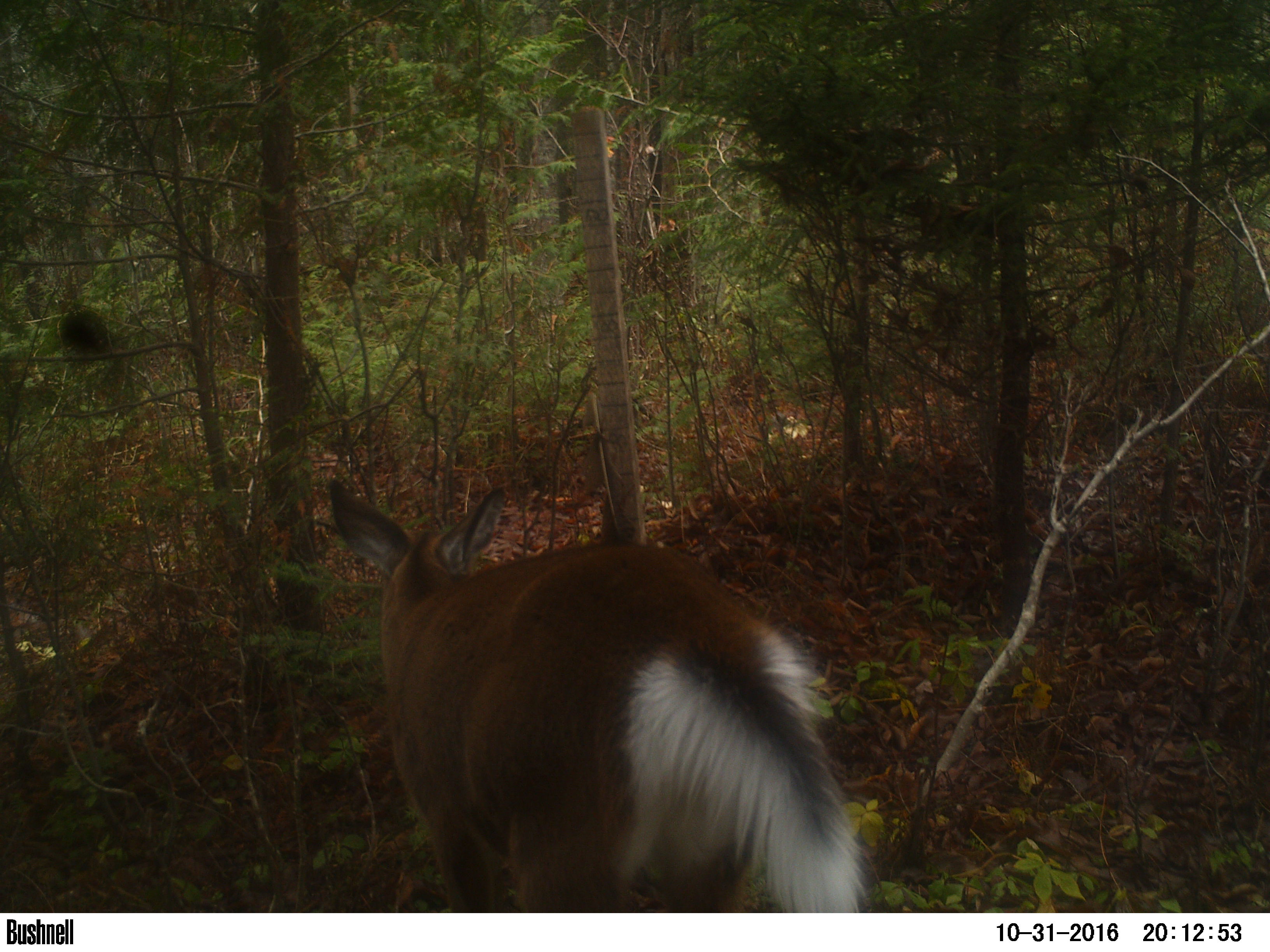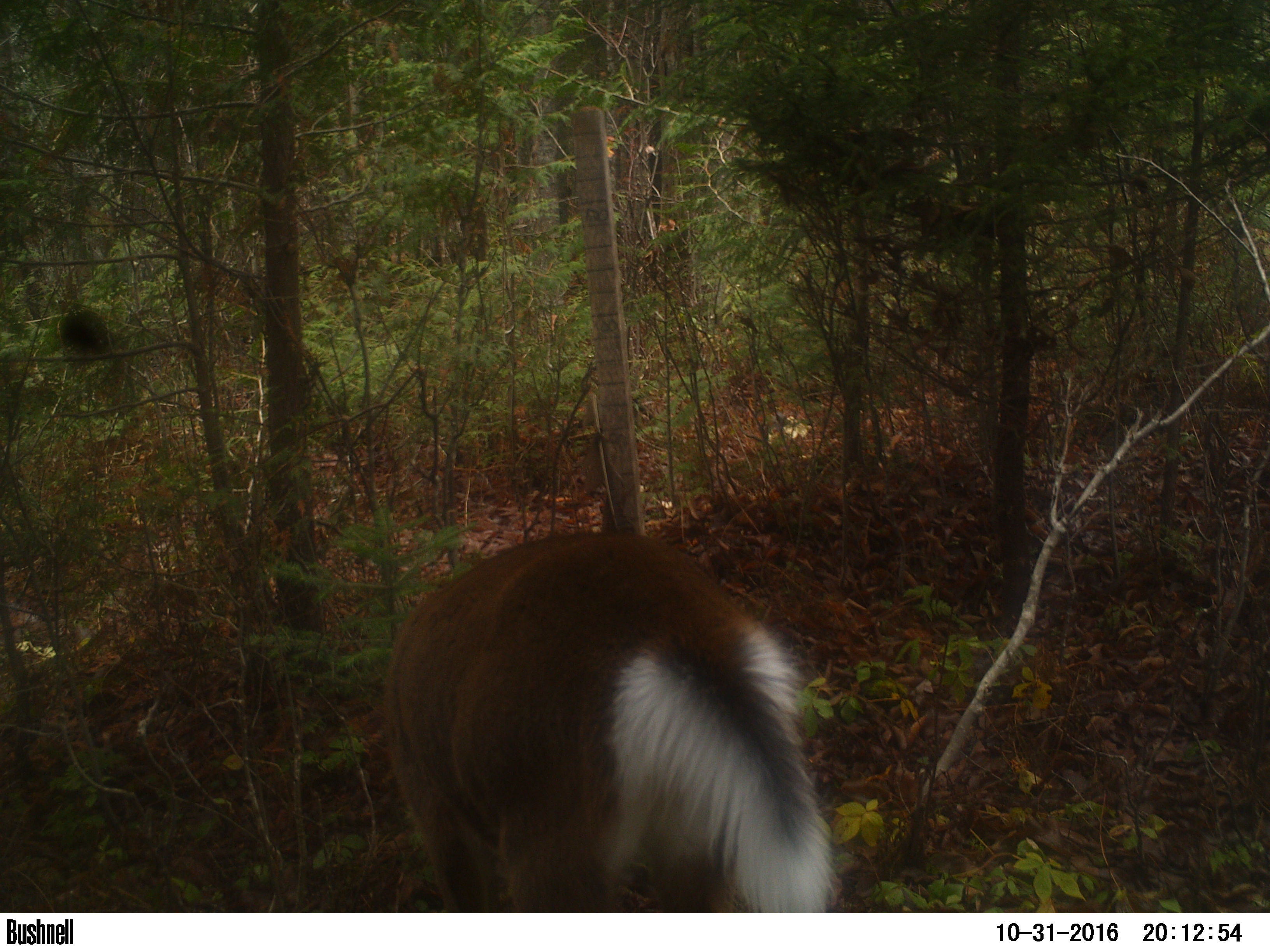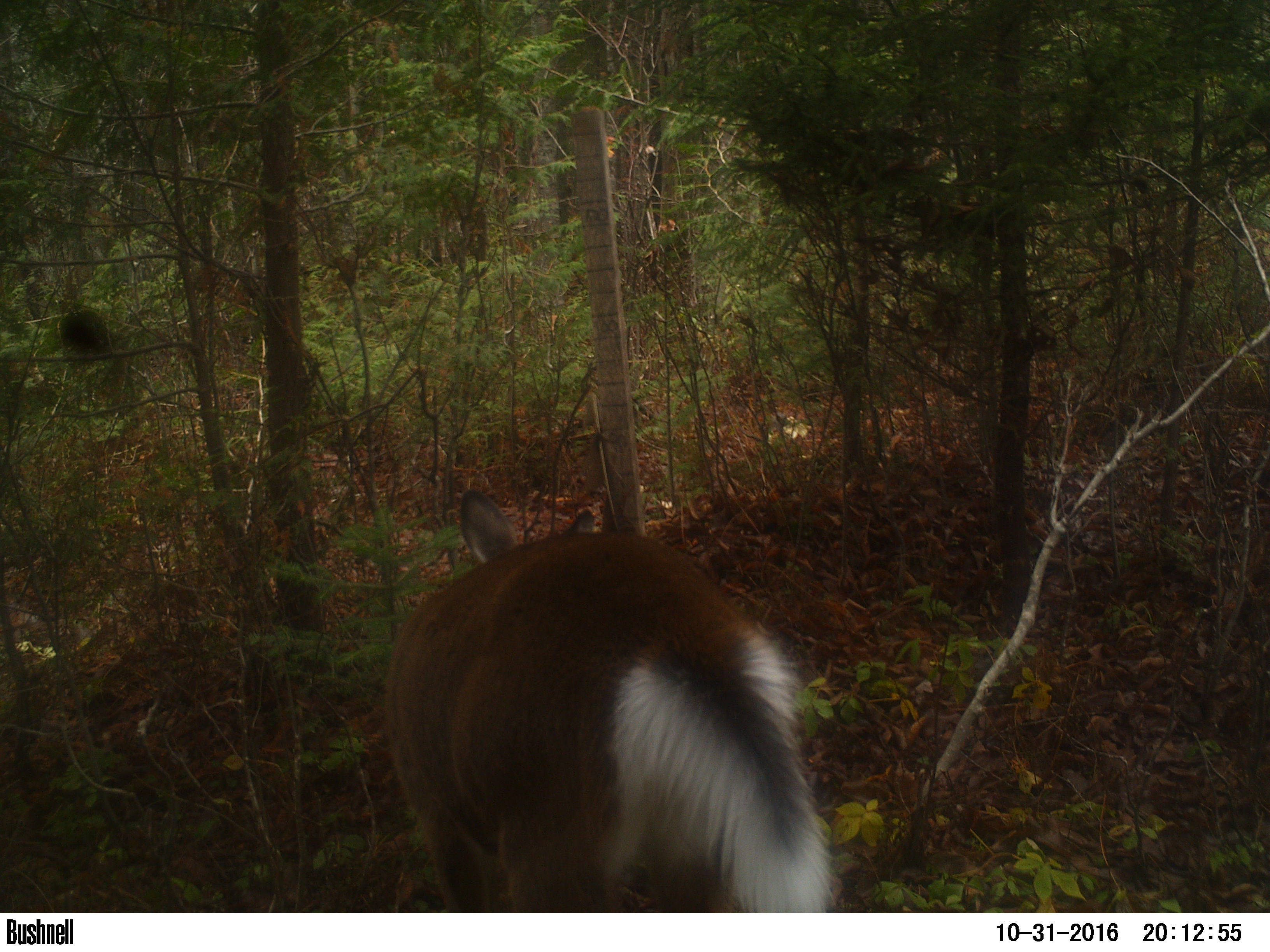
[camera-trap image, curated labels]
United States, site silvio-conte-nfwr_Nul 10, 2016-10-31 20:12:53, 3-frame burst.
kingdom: Animalia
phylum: Chordata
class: Mammalia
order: Artiodactyla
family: Cervidae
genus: Odocoileus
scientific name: Odocoileus virginianus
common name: white-tailed deer